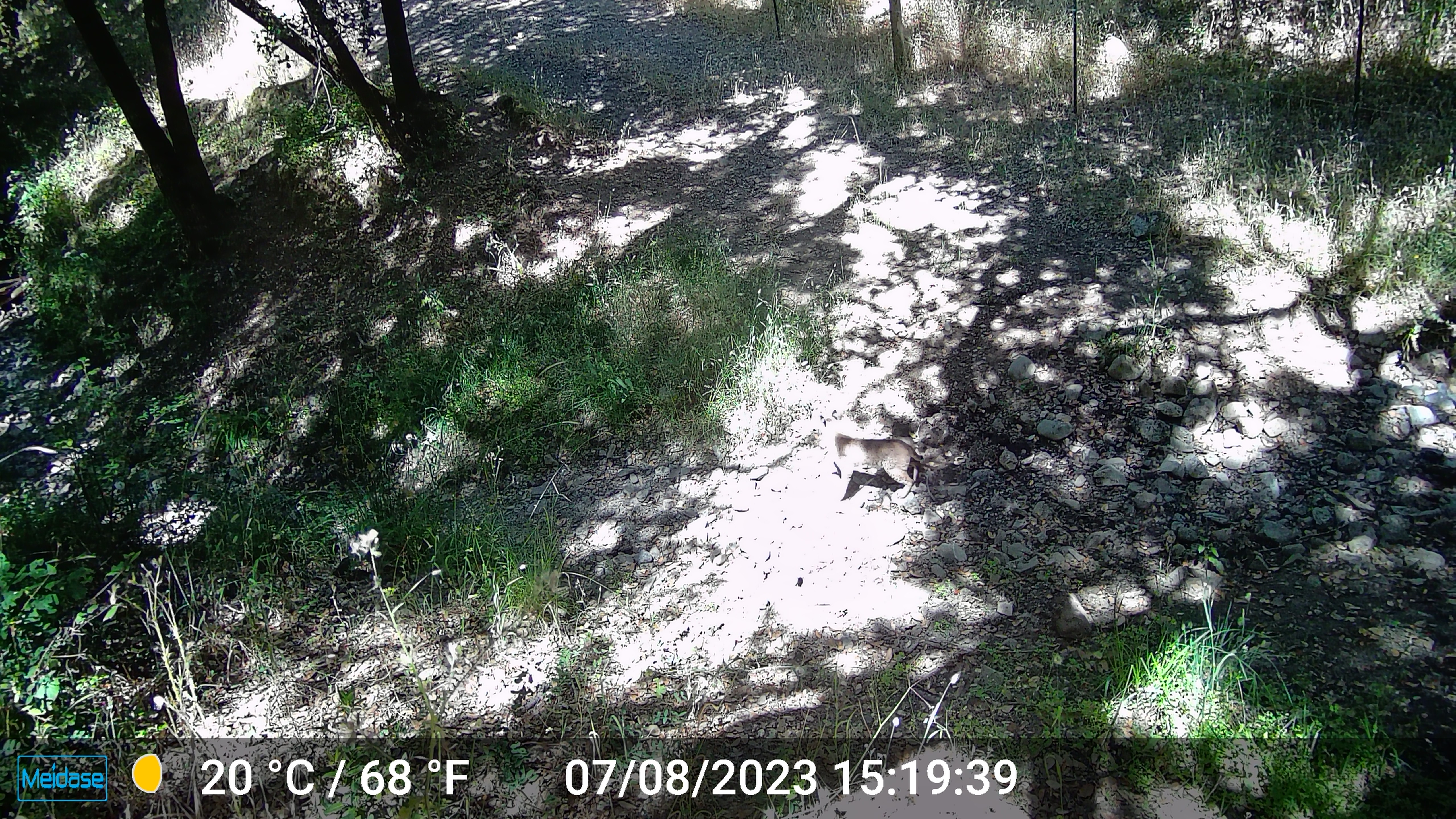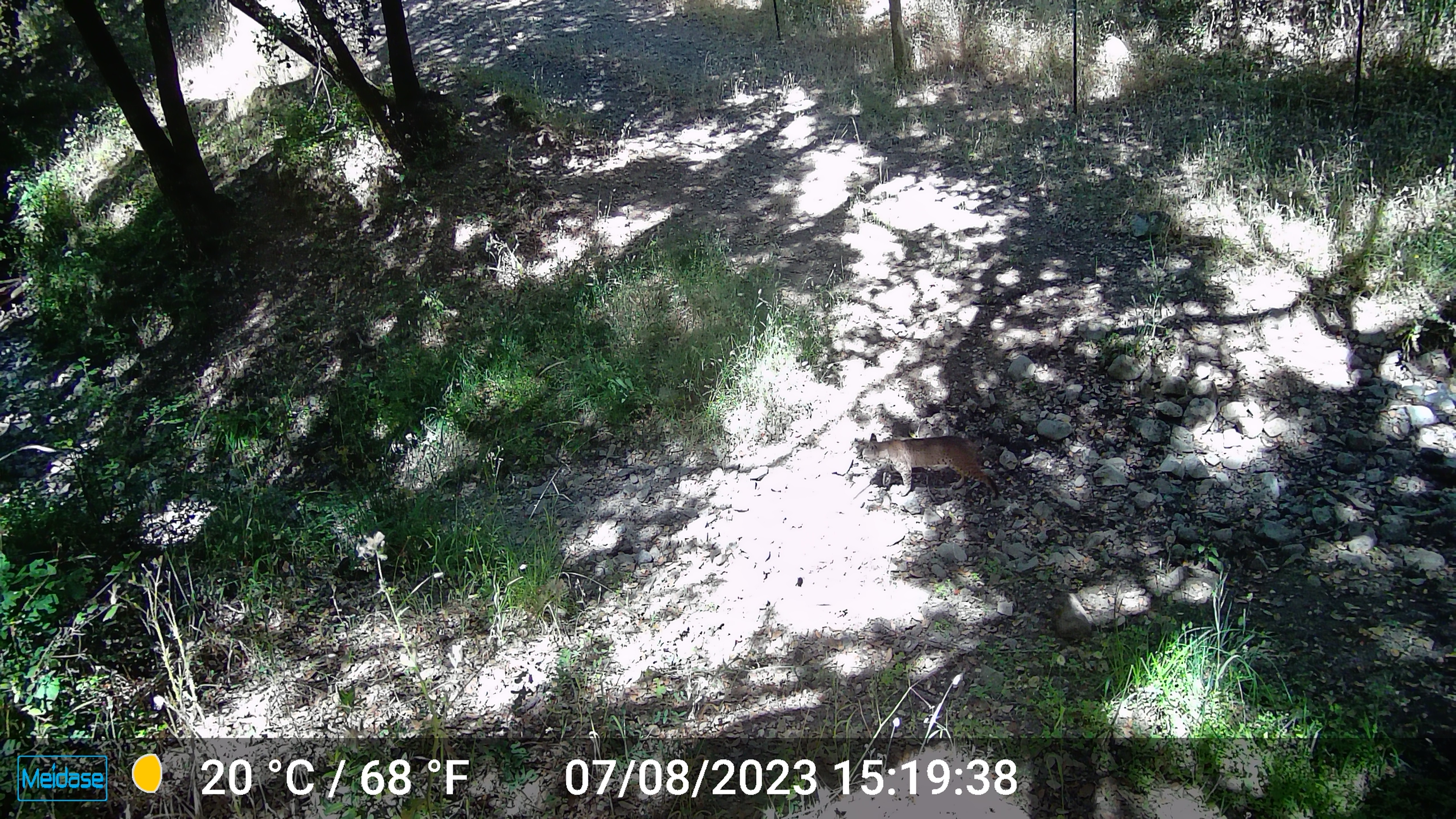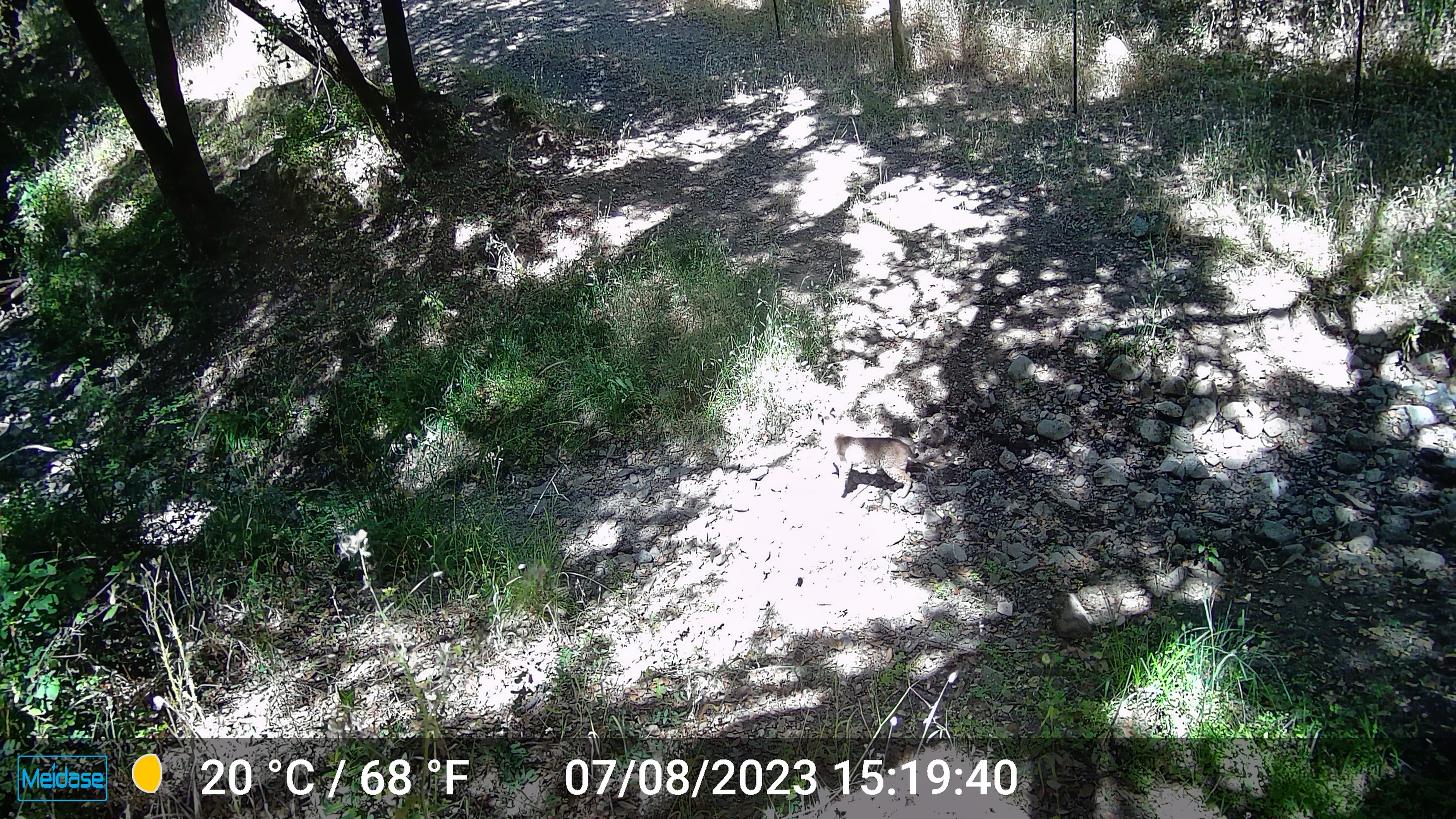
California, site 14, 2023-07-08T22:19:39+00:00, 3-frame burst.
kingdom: Animalia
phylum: Chordata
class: Mammalia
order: Carnivora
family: Felidae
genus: Lynx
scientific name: Lynx rufus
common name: bobcat